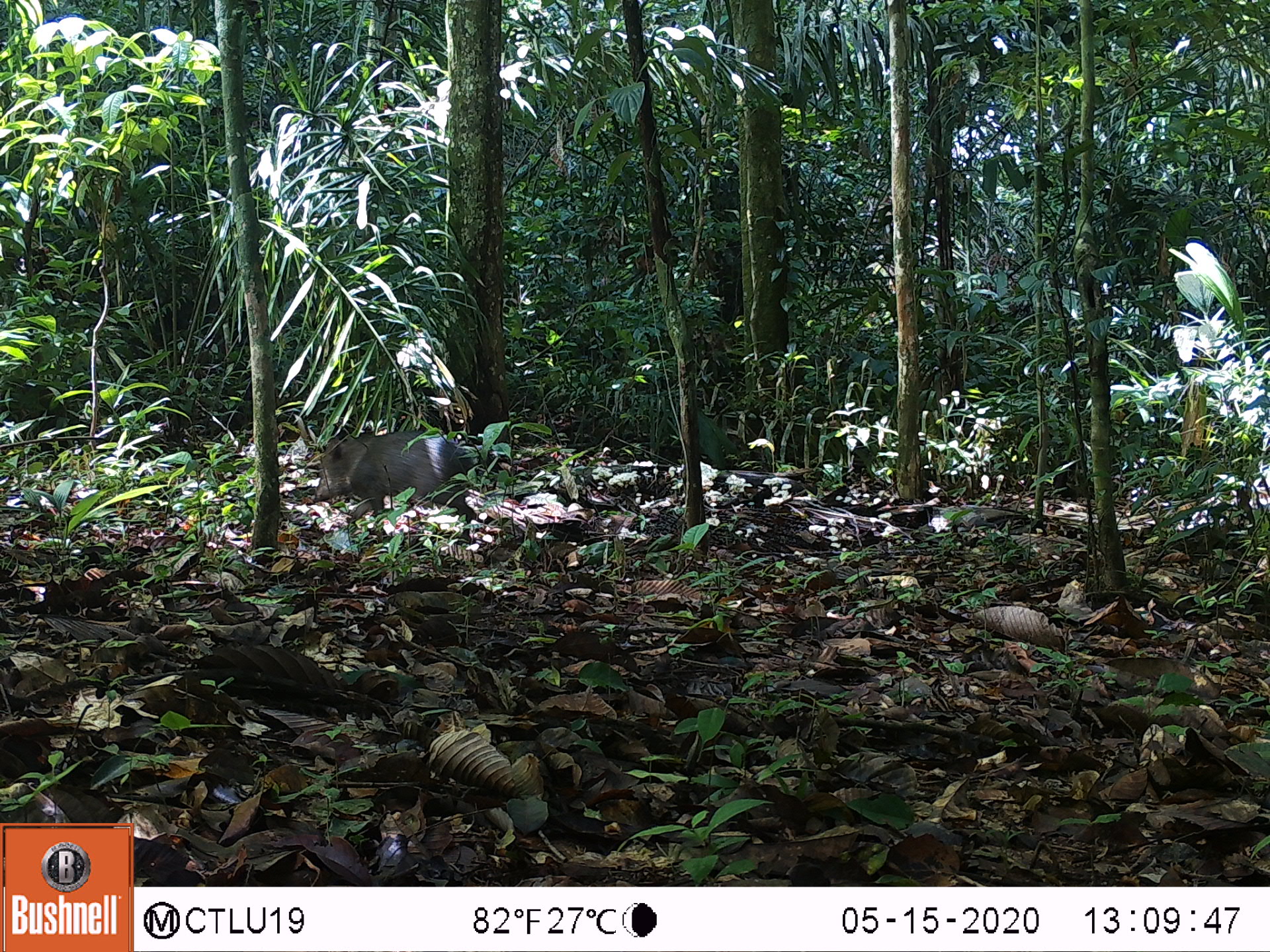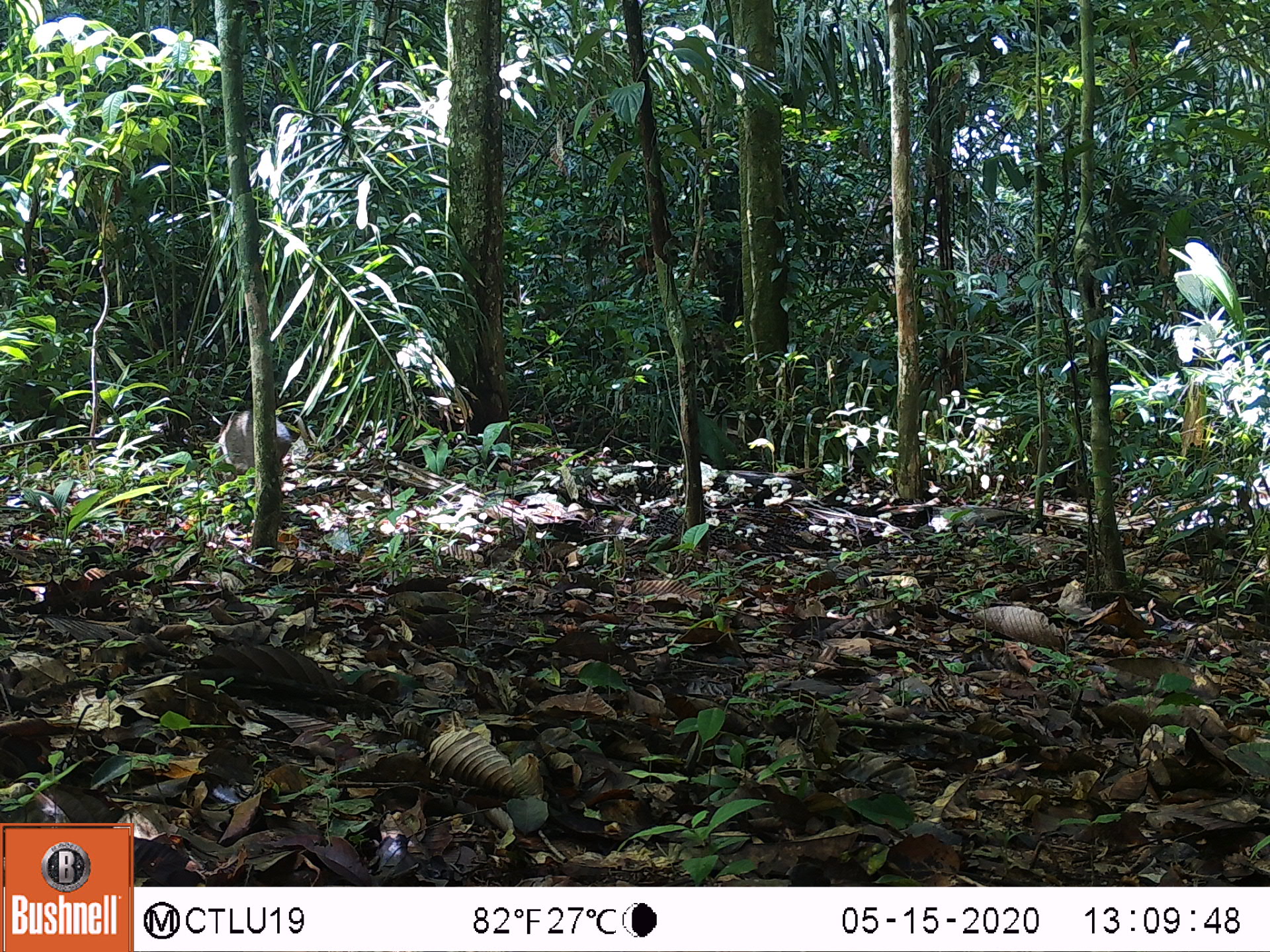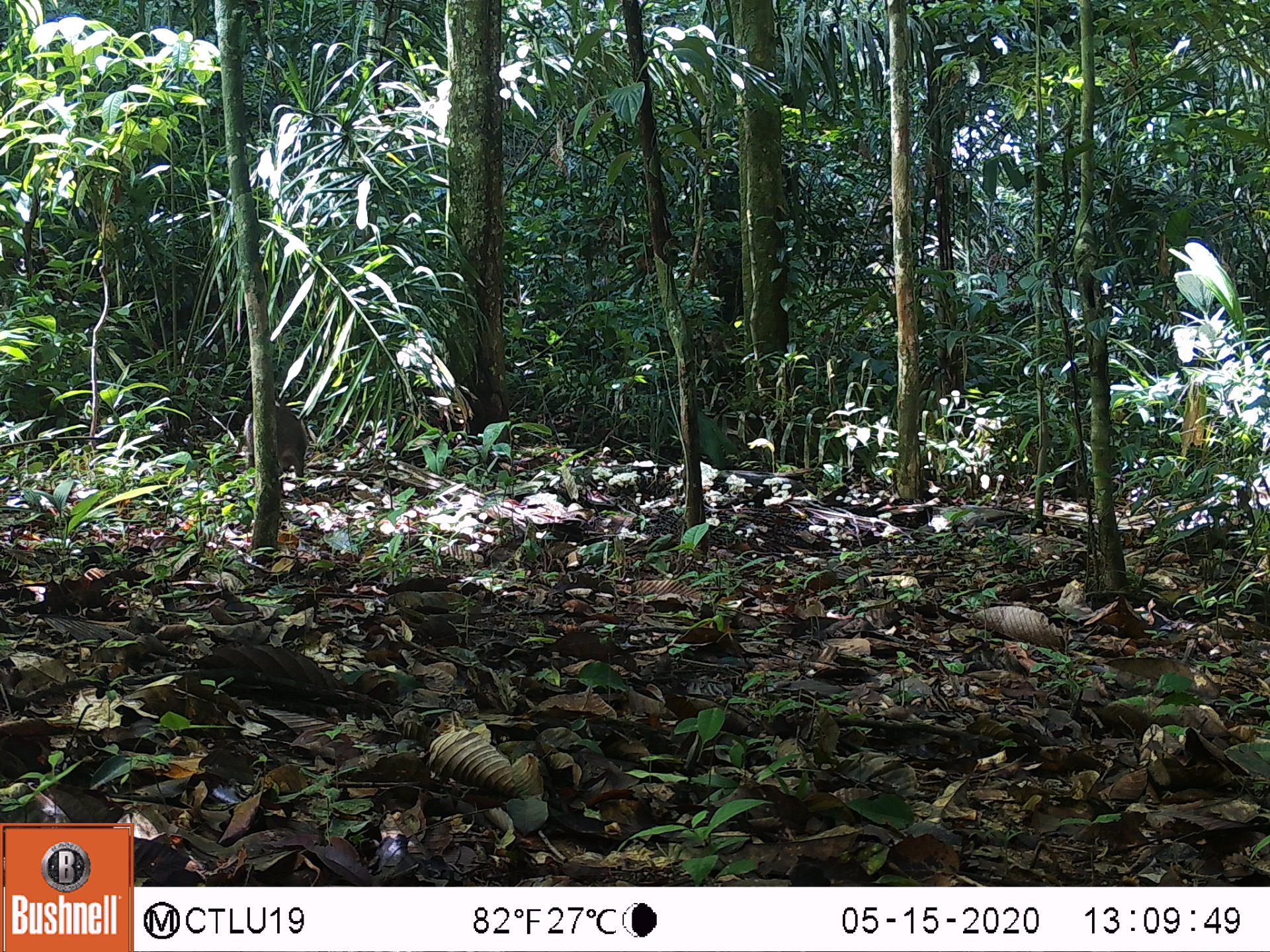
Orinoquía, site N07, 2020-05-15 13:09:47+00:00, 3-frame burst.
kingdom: Animalia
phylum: Chordata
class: Mammalia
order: Artiodactyla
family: Tayassuidae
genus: Pecari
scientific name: Pecari tajacu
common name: collared peccary